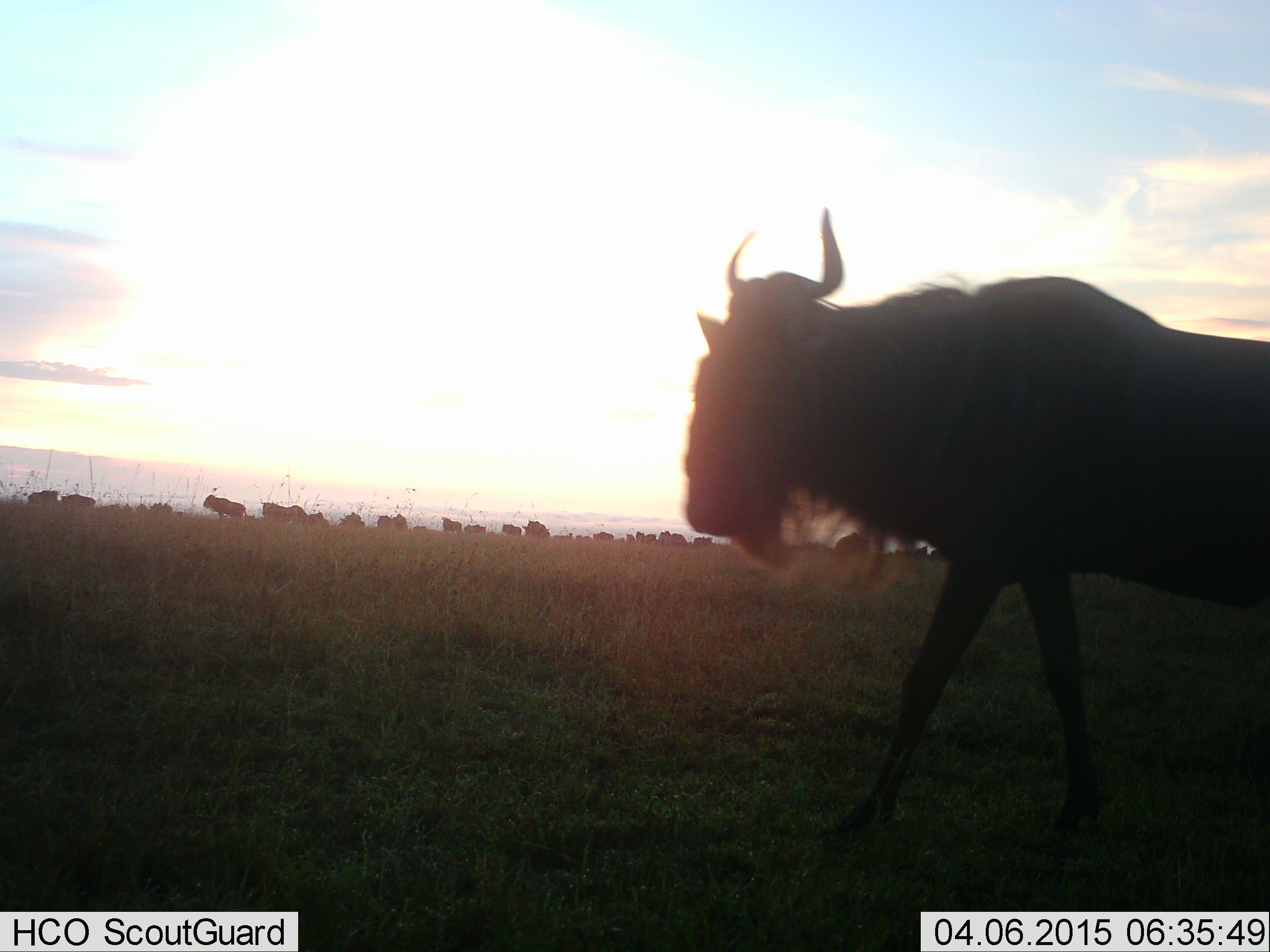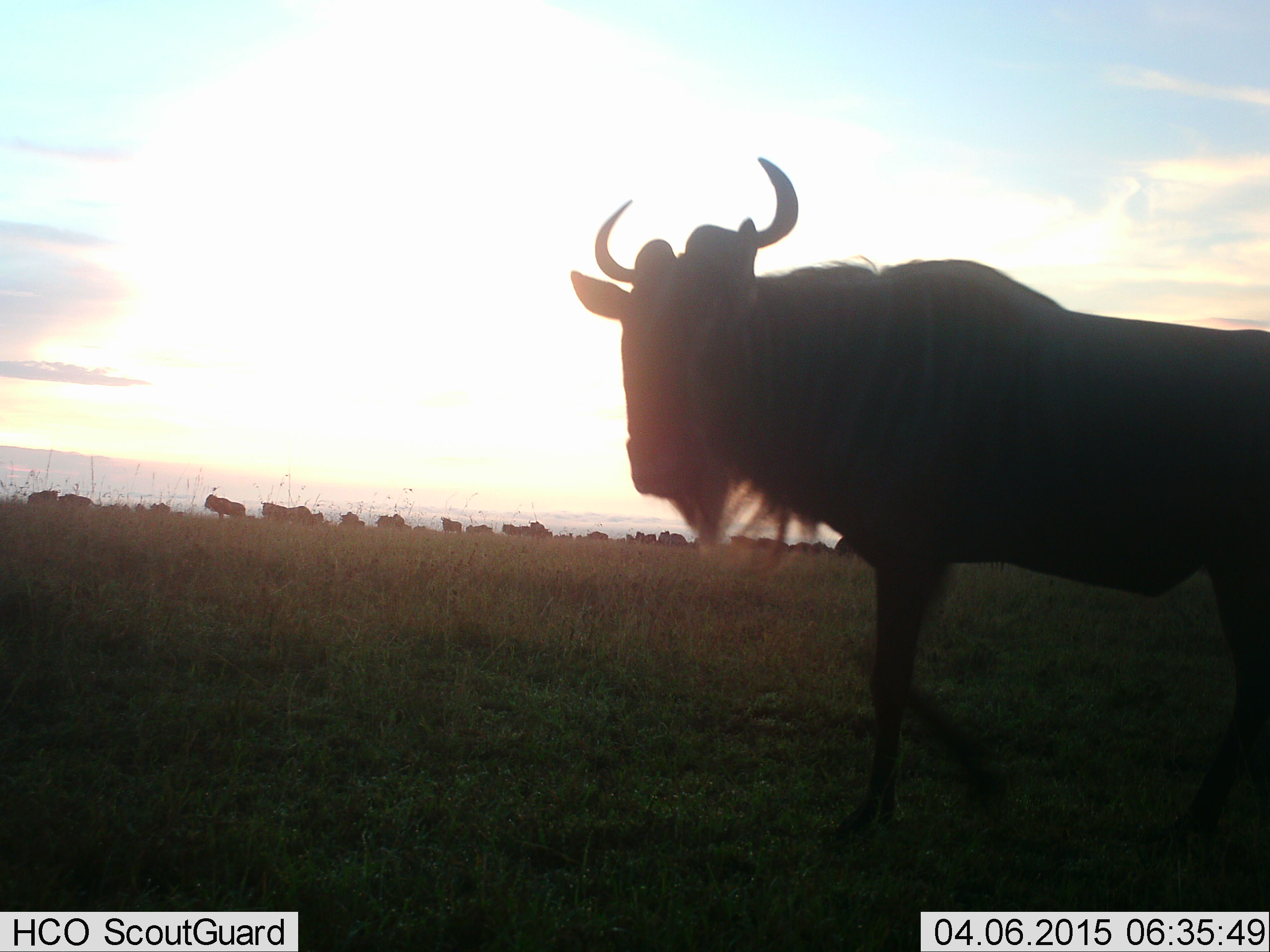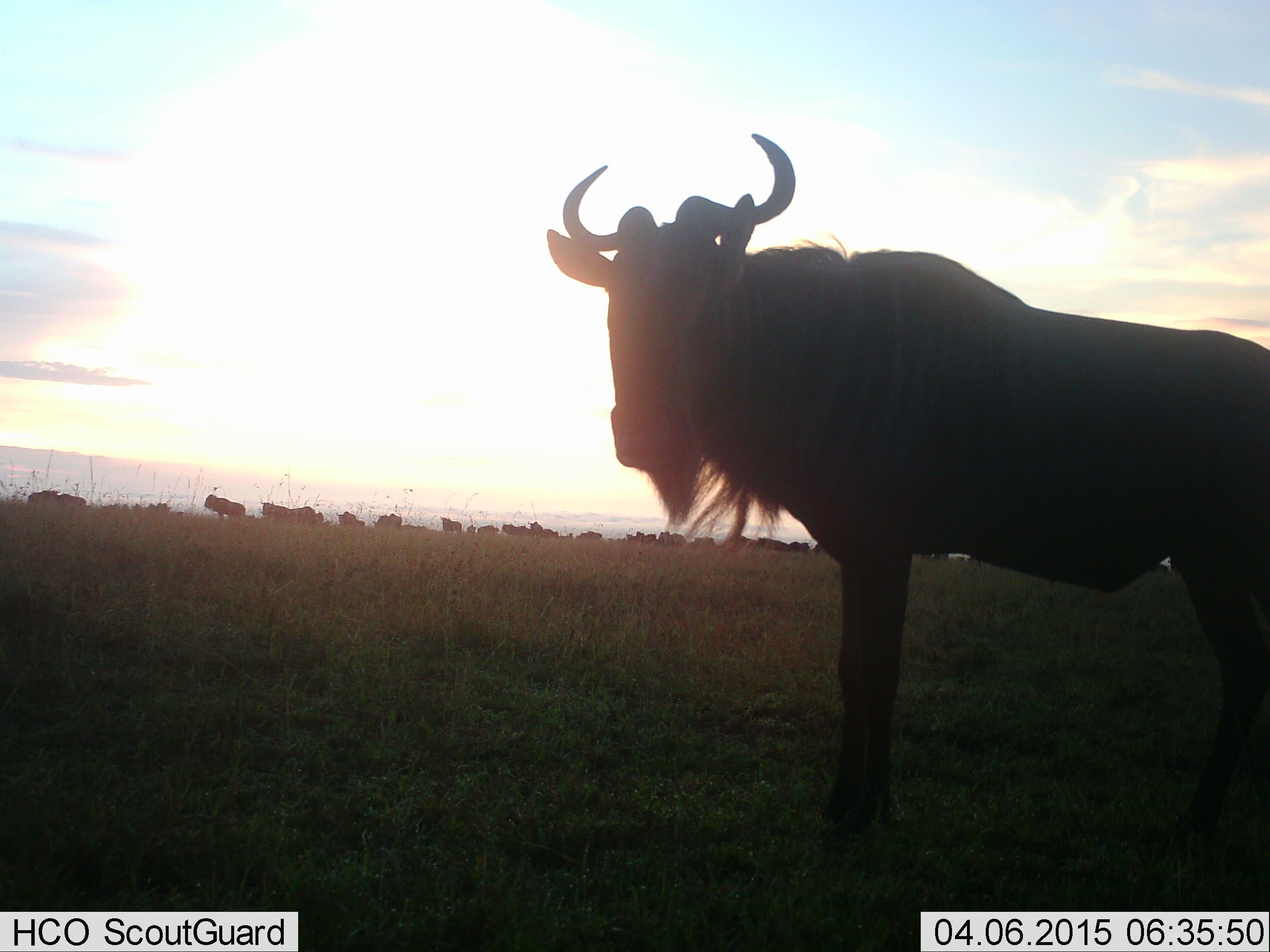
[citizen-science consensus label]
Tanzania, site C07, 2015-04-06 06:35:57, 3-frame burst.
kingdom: Animalia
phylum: Chordata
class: Mammalia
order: Artiodactyla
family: Bovidae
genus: Connochaetes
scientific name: Connochaetes taurinus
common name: blue wildebeest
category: wildebeest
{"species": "wildebeest (blue wildebeest) (Connochaetes taurinus)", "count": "11-50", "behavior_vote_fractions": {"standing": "60%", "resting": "10%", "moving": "60%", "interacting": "10%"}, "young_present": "0%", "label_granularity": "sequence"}